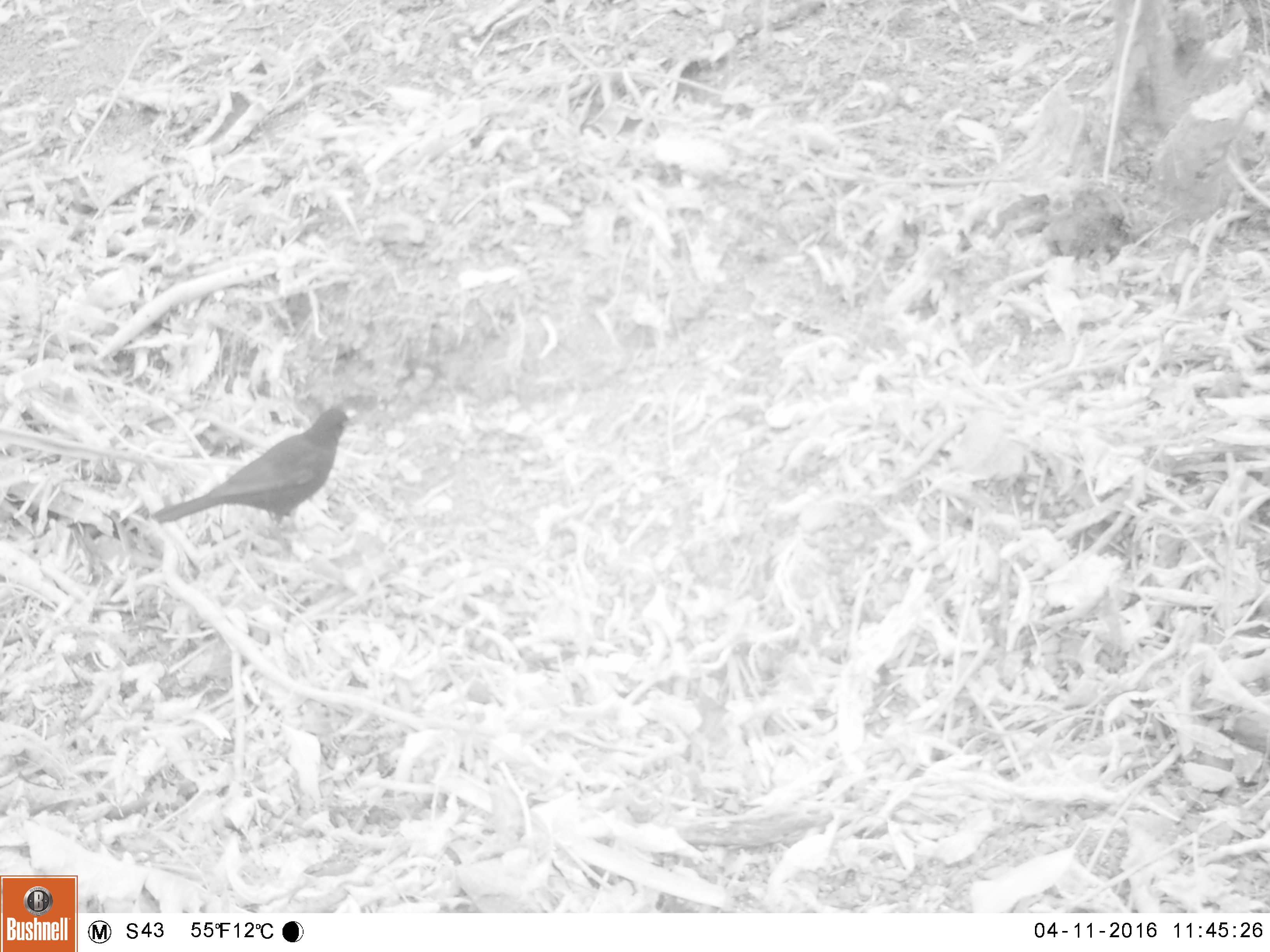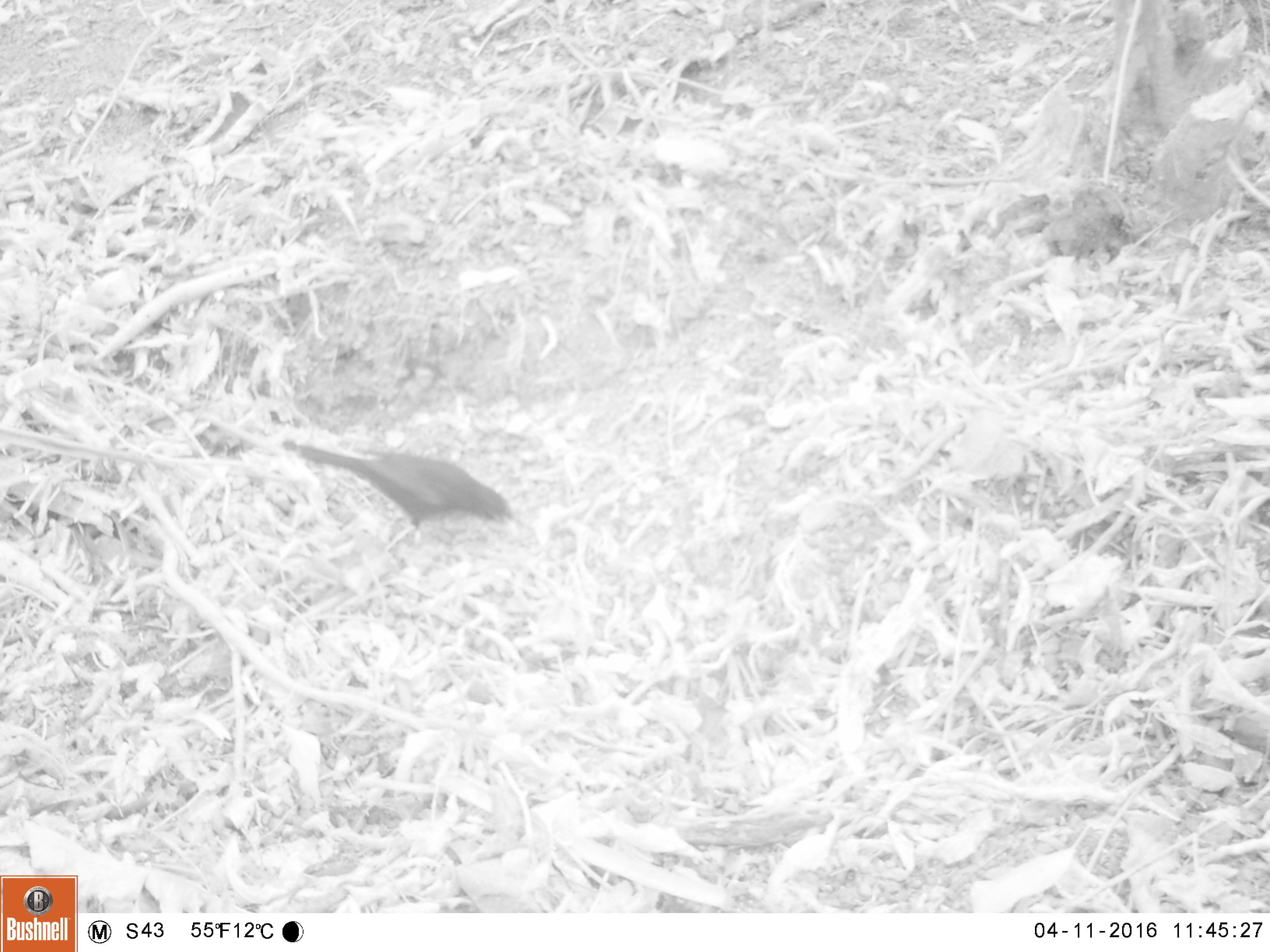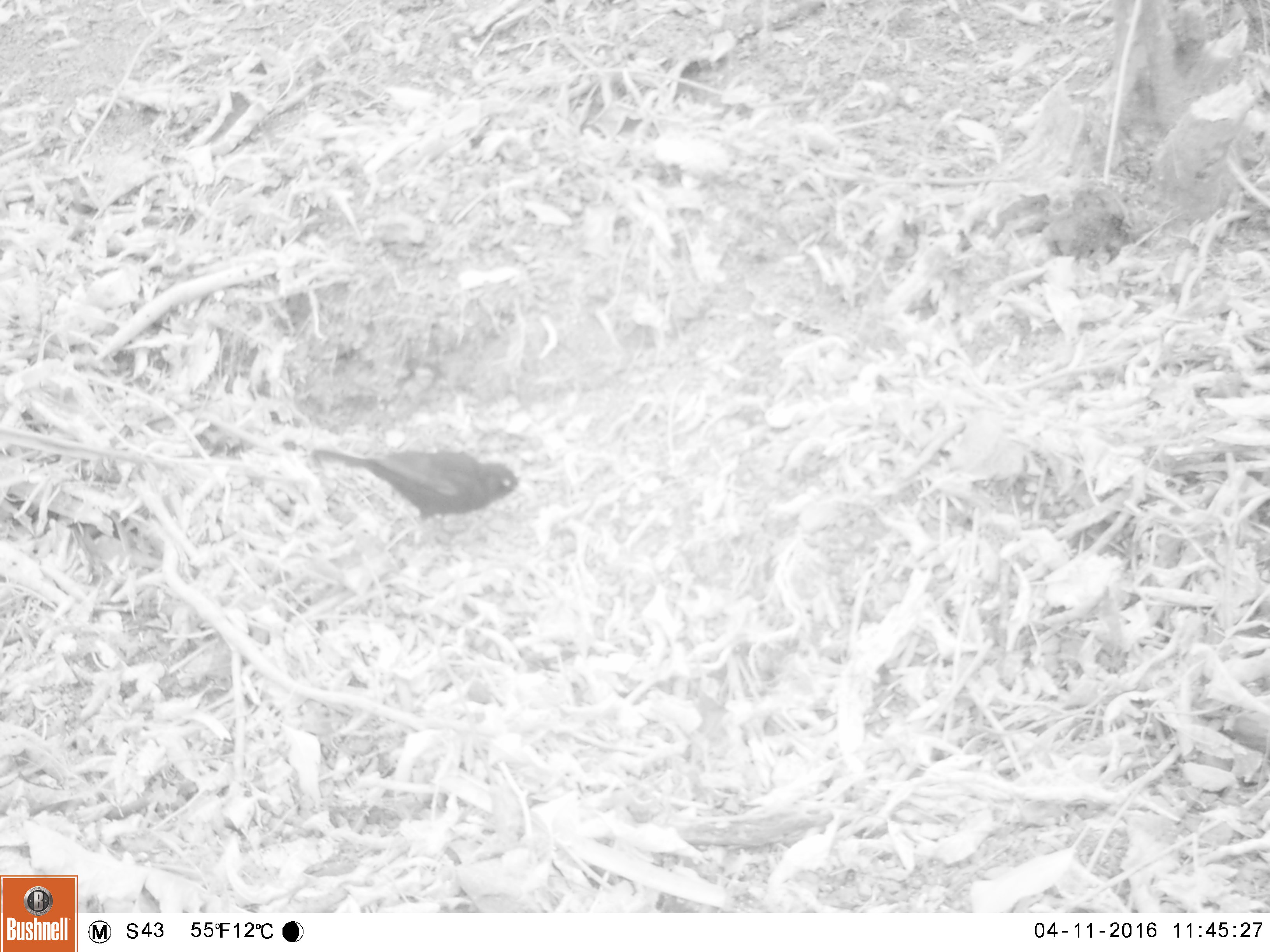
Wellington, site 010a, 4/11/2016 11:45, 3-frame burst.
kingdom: Animalia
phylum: Chordata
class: Aves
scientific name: Aves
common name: bird